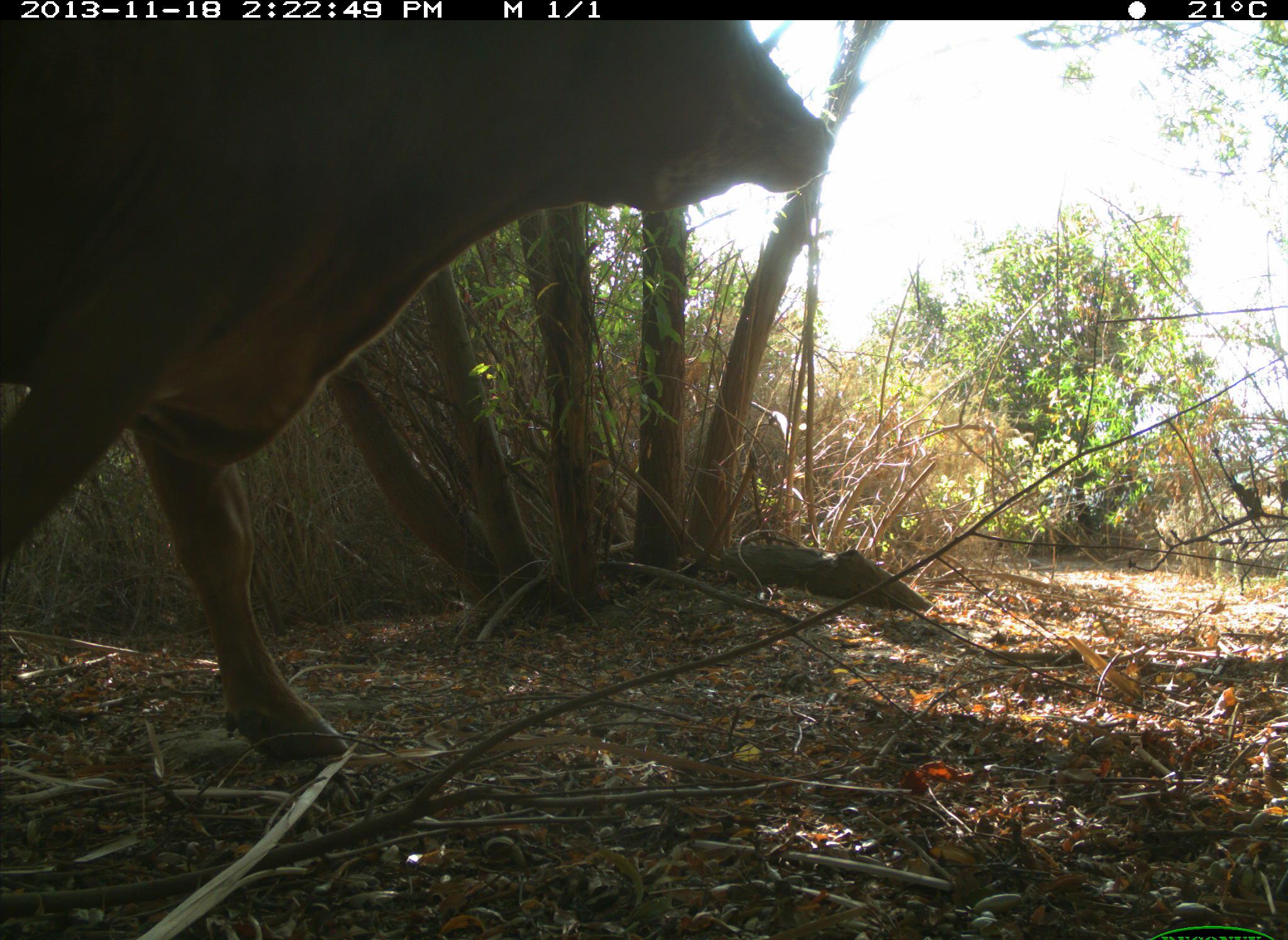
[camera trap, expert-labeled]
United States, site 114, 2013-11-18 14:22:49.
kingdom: Animalia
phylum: Chordata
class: Mammalia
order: Artiodactyla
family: Bovidae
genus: Bos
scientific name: Bos taurus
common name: cow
Cow (Bos taurus).